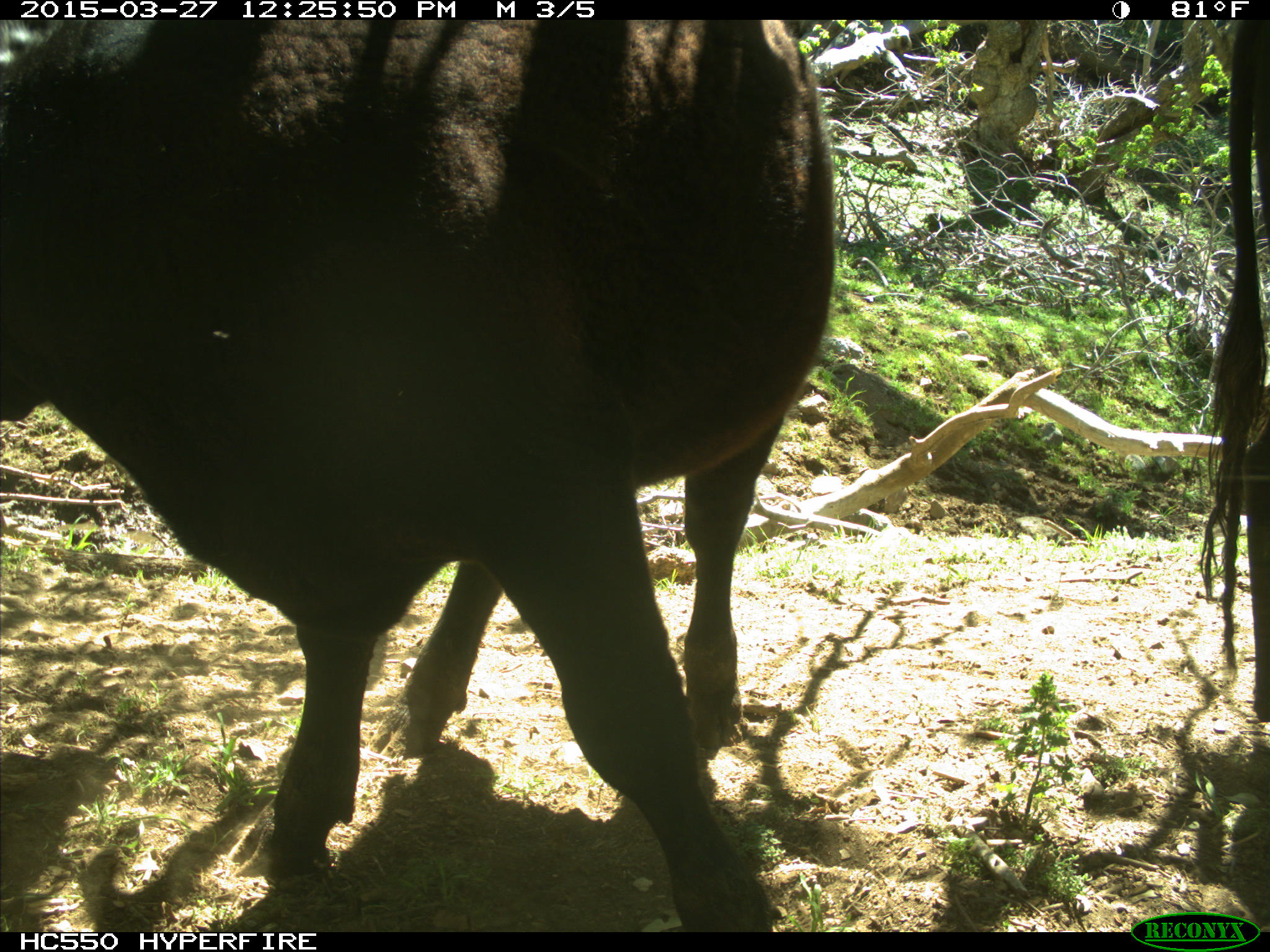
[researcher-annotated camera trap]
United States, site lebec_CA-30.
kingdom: Animalia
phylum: Chordata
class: Mammalia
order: Artiodactyla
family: Bovidae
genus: Bos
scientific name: Bos taurus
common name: domestic cow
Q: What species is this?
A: Bos taurus (domestic cow).